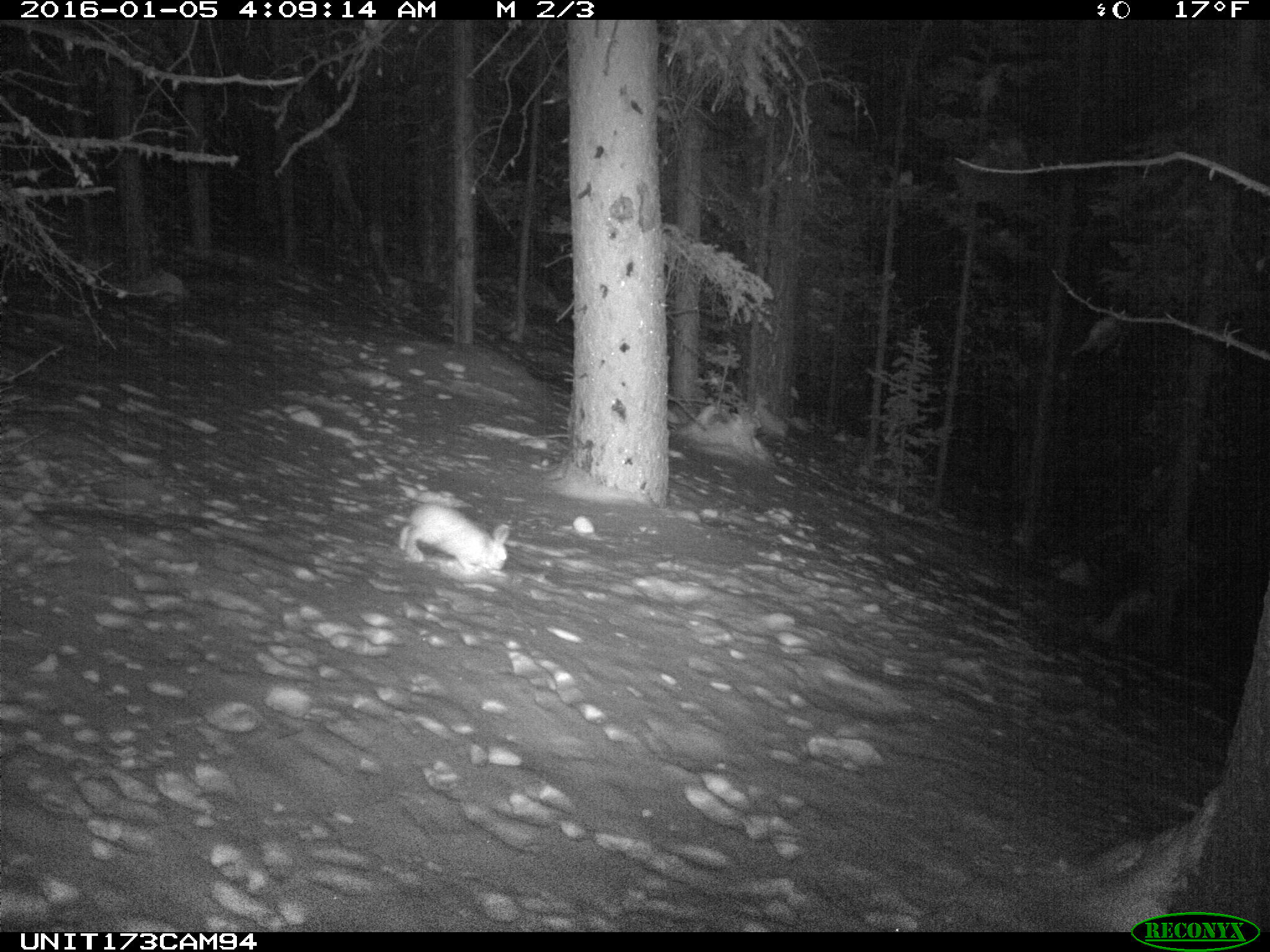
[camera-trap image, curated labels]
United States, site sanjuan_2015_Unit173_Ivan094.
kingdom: Animalia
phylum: Chordata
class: Mammalia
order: Lagomorpha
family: Leporidae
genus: Lepus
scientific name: Lepus americanus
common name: snowshoe hare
Lepus americanus (snowshoe hare).